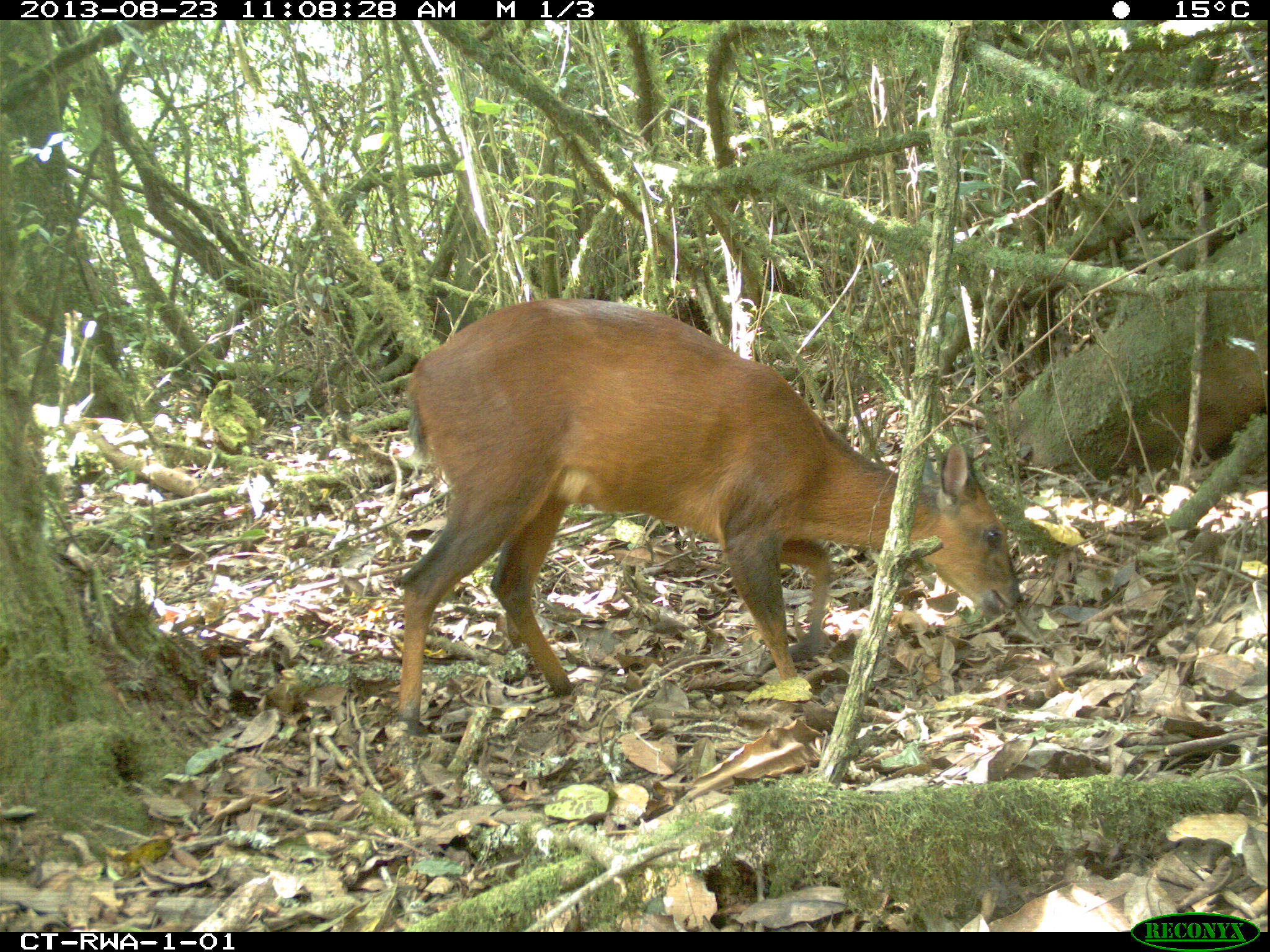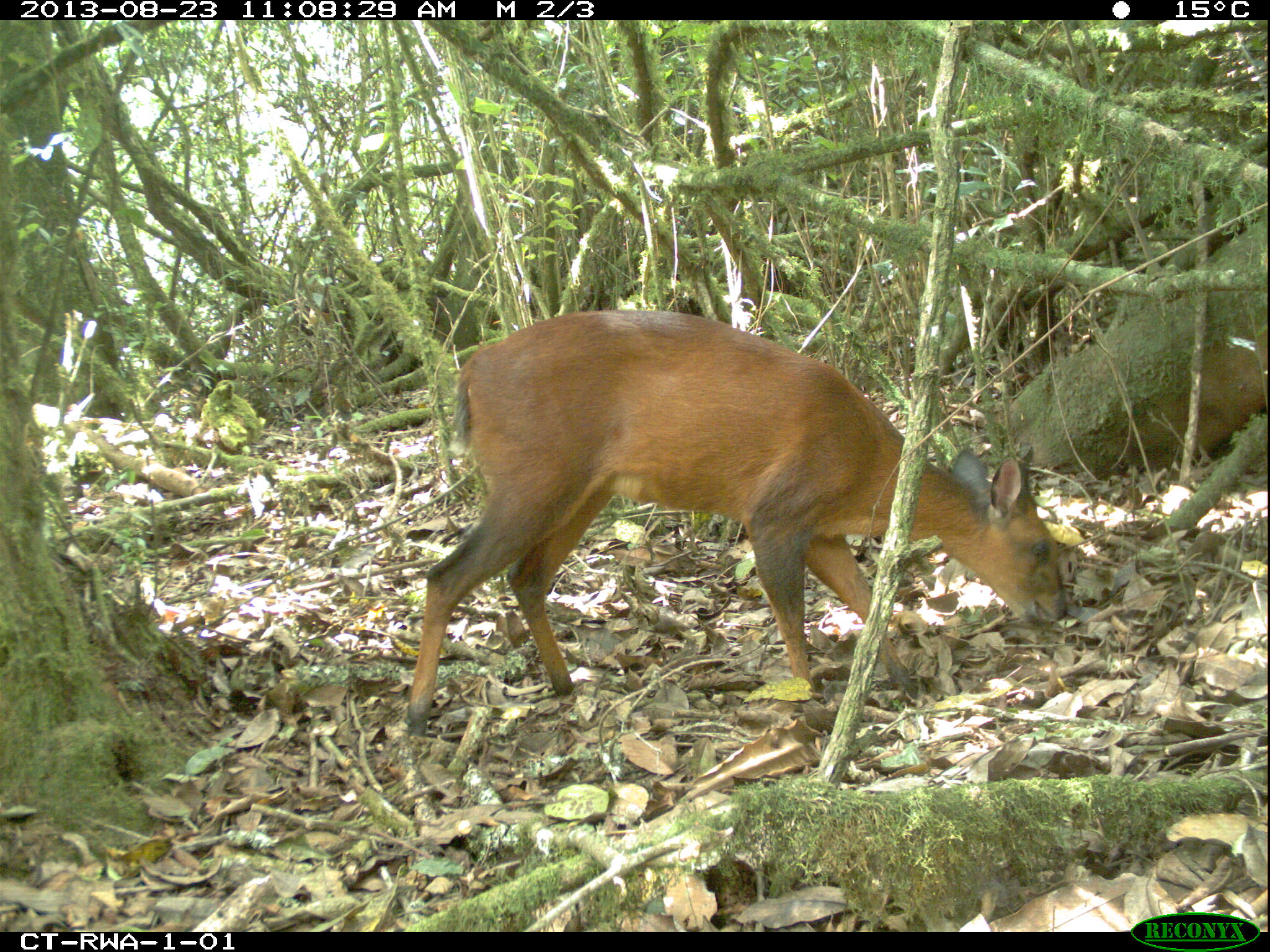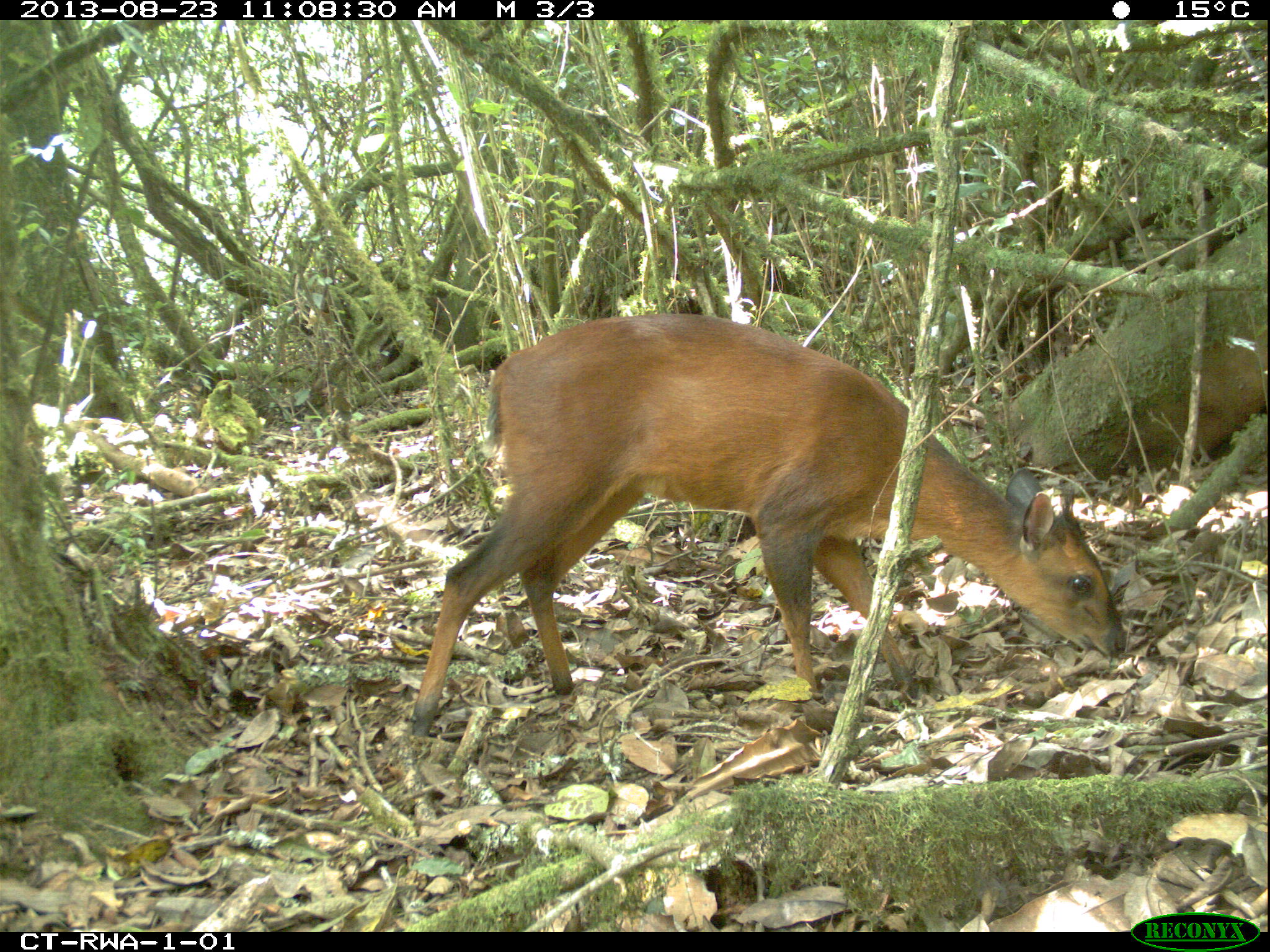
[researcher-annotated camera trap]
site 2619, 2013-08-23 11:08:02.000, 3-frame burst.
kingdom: Animalia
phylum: Chordata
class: Mammalia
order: Artiodactyla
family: Bovidae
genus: Cephalophus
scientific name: Cephalophus nigrifrons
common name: black-fronted duiker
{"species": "Cephalophus nigrifrons (black-fronted duiker)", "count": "1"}